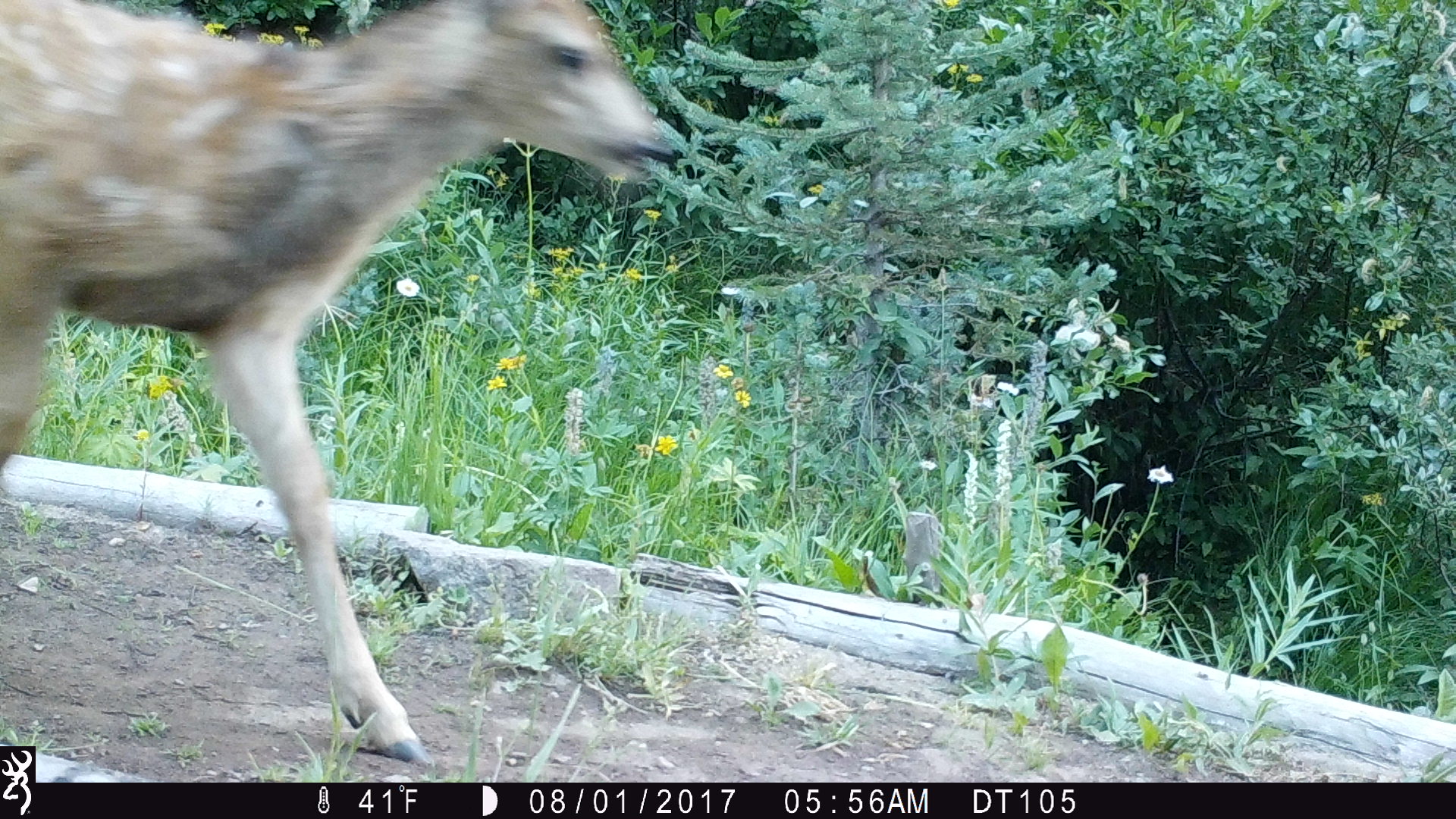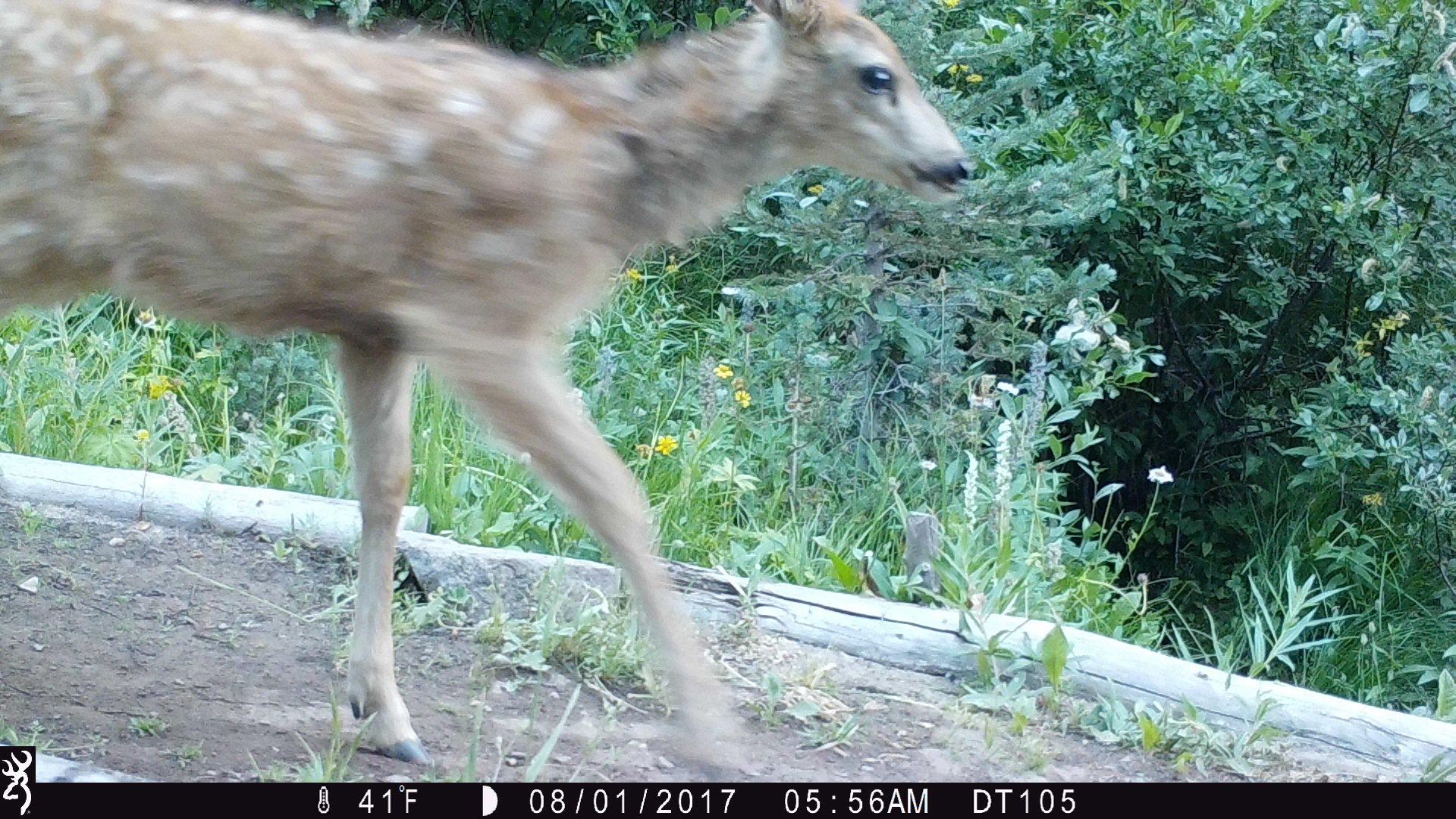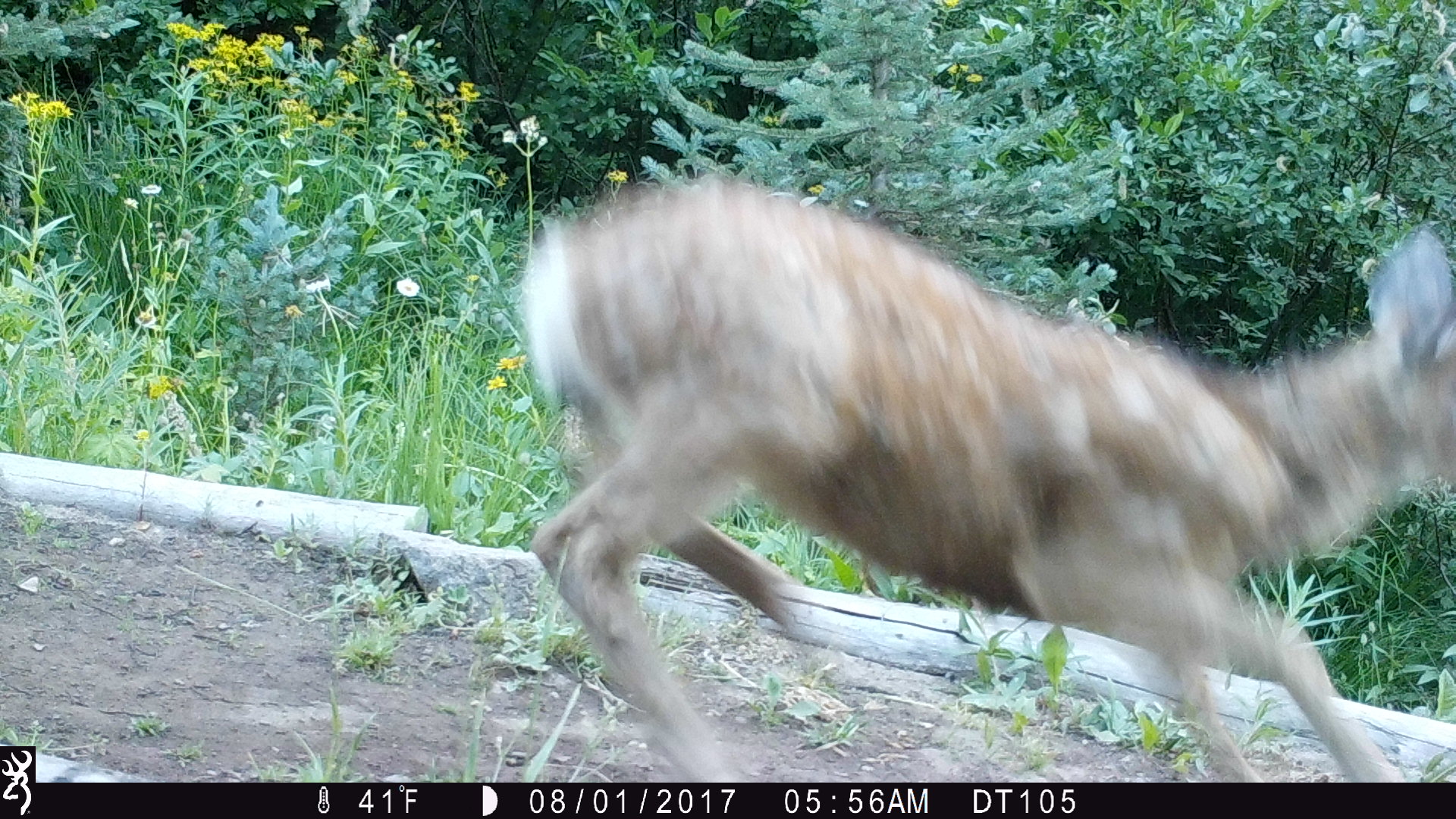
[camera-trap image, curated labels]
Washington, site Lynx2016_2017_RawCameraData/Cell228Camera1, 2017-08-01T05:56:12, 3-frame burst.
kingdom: Animalia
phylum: Chordata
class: Mammalia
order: Artiodactyla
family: Cervidae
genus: Odocoileus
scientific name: Odocoileus hemionus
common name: mule deer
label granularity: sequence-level